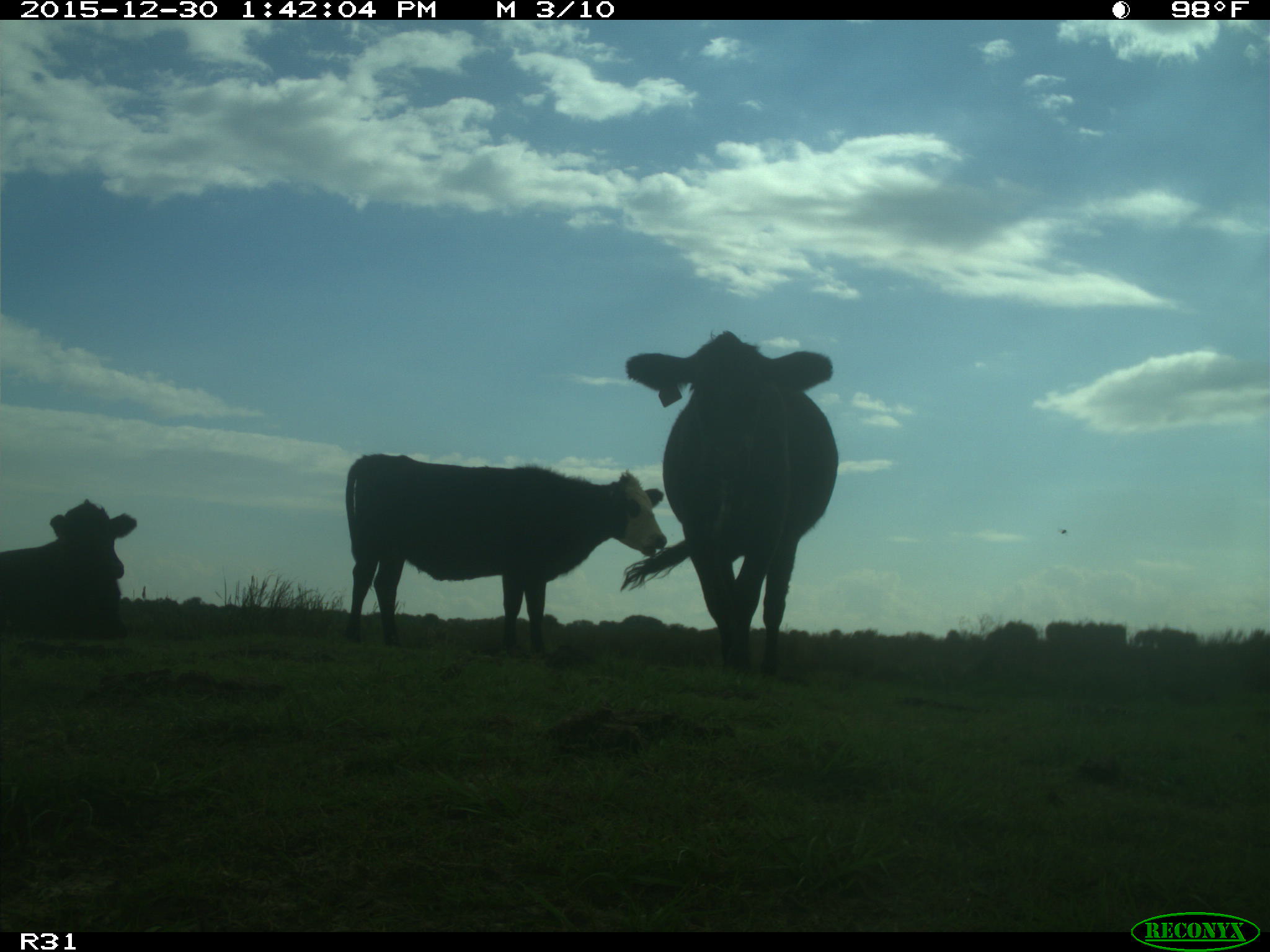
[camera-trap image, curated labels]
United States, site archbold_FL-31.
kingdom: Animalia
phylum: Chordata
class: Mammalia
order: Artiodactyla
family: Bovidae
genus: Bos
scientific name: Bos taurus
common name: domestic cow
Bos taurus (domestic cow).